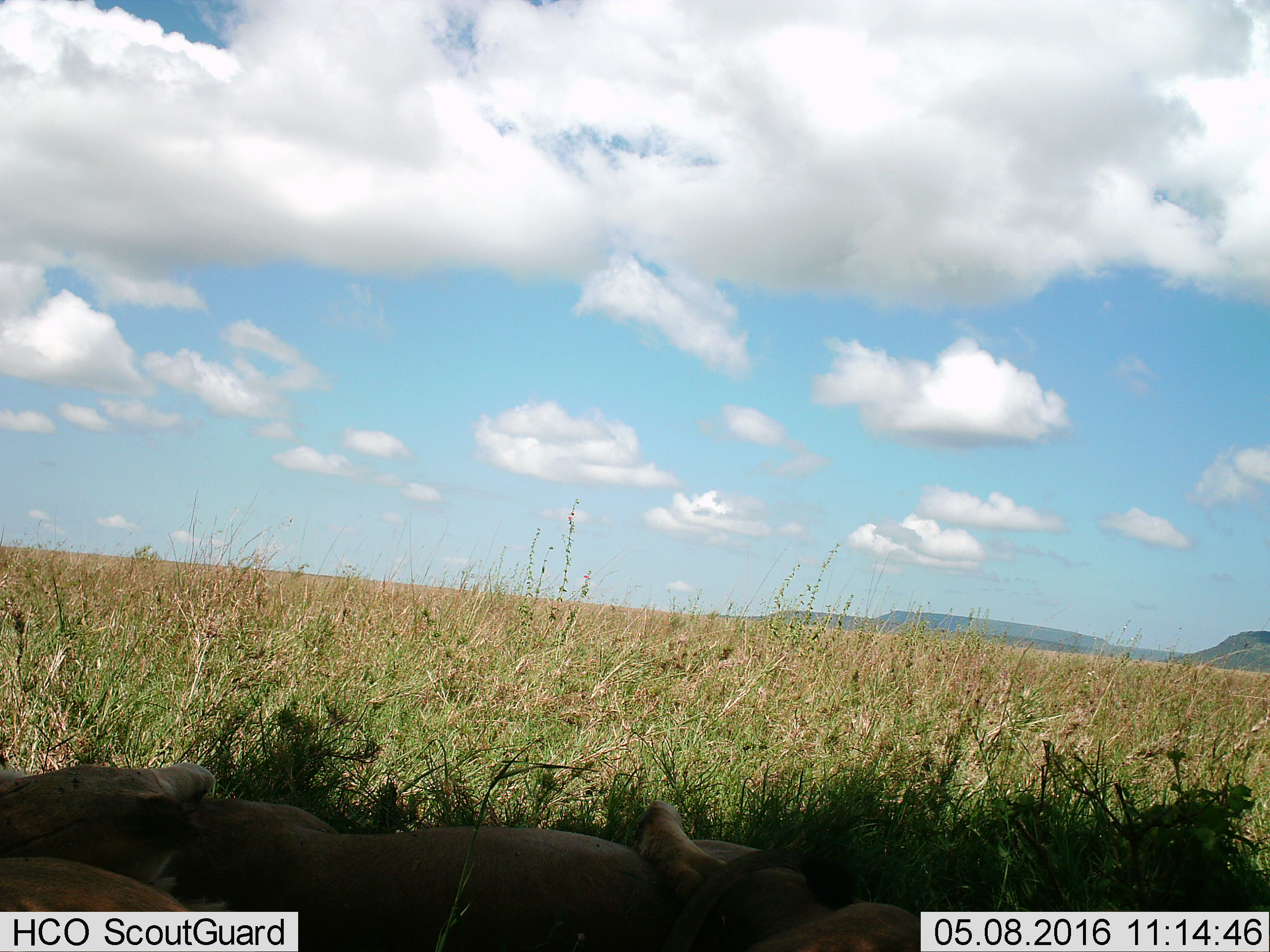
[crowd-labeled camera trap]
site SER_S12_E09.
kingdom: Animalia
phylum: Chordata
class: Mammalia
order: Carnivora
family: Felidae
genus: Panthera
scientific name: Panthera leo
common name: lion female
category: lionfemale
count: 3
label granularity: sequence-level